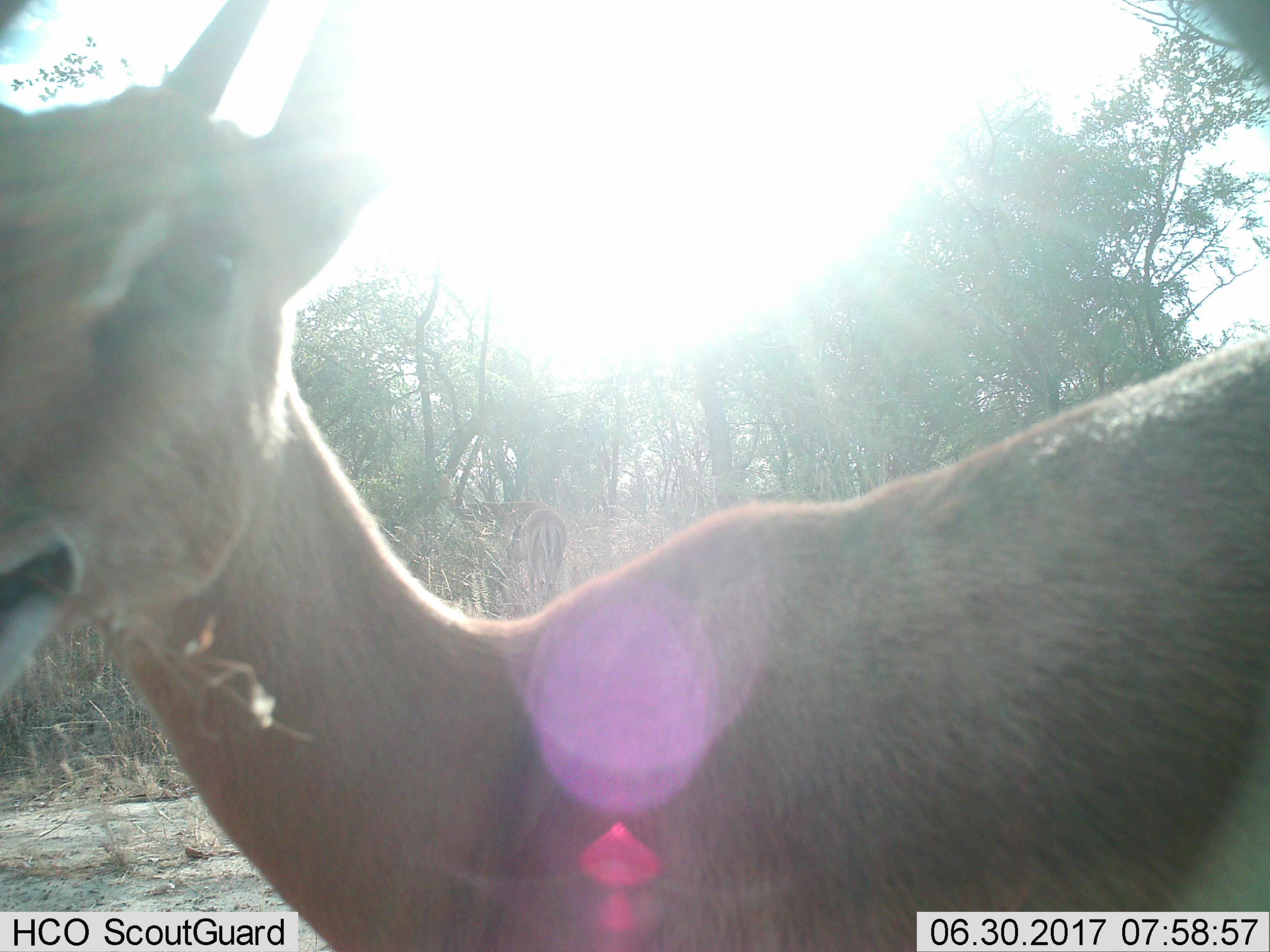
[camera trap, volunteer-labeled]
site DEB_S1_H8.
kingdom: Animalia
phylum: Chordata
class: Mammalia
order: Artiodactyla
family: Bovidae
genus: Aepyceros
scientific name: Aepyceros melampus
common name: impala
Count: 1.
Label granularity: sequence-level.